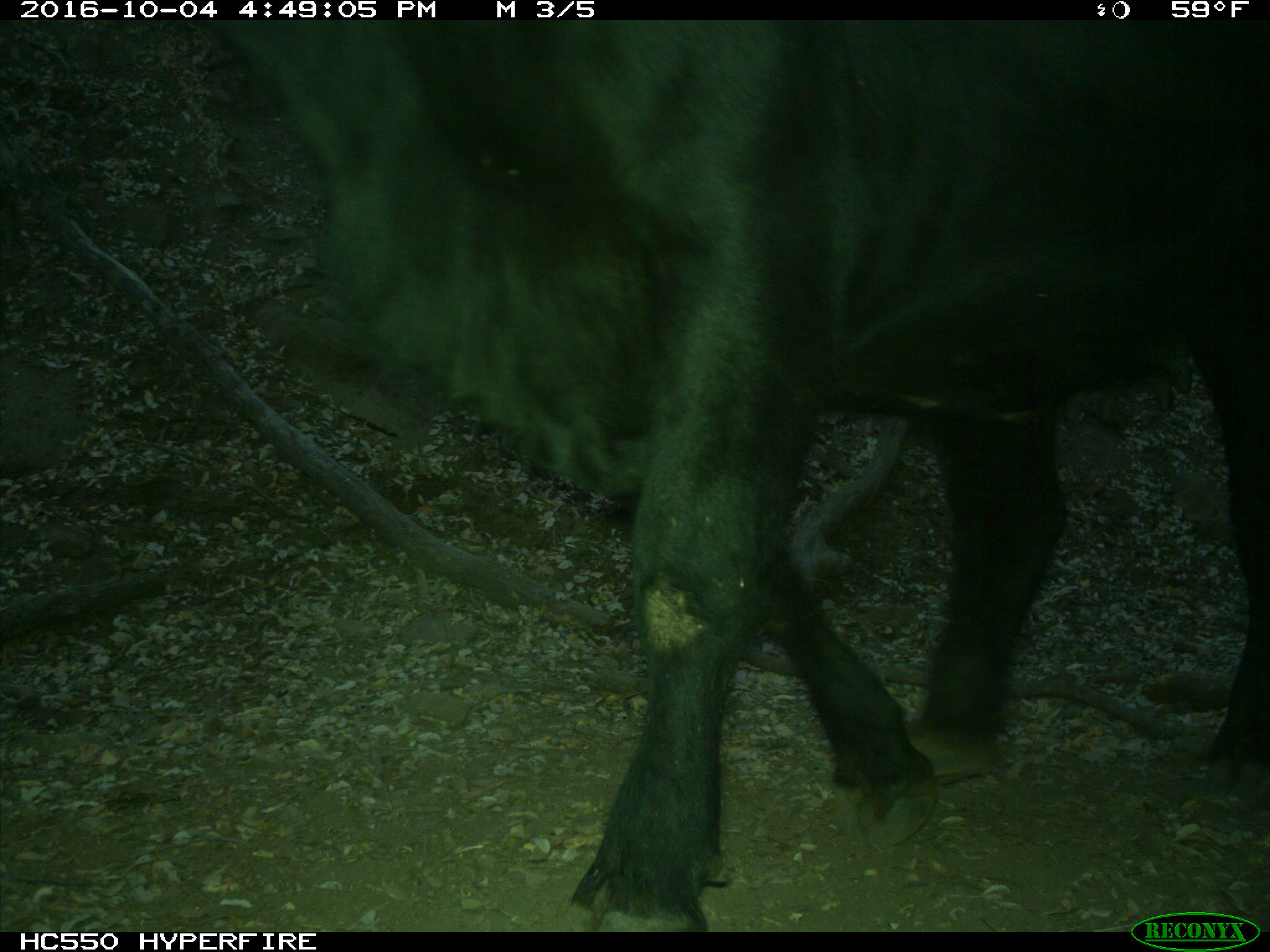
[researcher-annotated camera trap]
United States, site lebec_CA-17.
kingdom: Animalia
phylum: Chordata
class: Mammalia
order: Artiodactyla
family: Bovidae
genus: Bos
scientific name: Bos taurus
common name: domestic cow